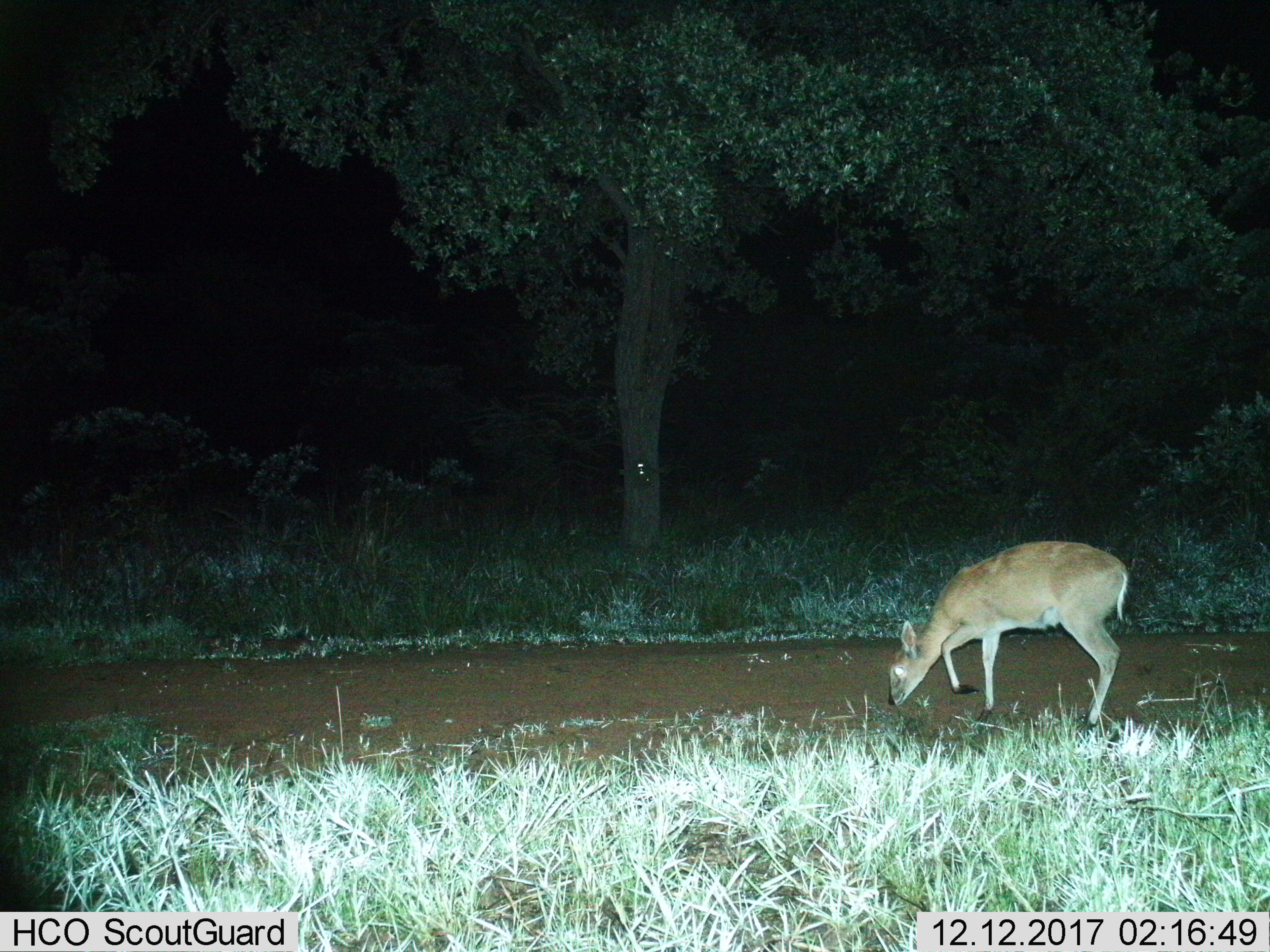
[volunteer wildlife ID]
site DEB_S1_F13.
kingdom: Animalia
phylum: Chordata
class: Mammalia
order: Artiodactyla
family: Bovidae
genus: Sylvicapra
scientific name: Sylvicapra grimmia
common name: common duiker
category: duikercommongrey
Duikercommongrey (common duiker) (Sylvicapra grimmia), count 1. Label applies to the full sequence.